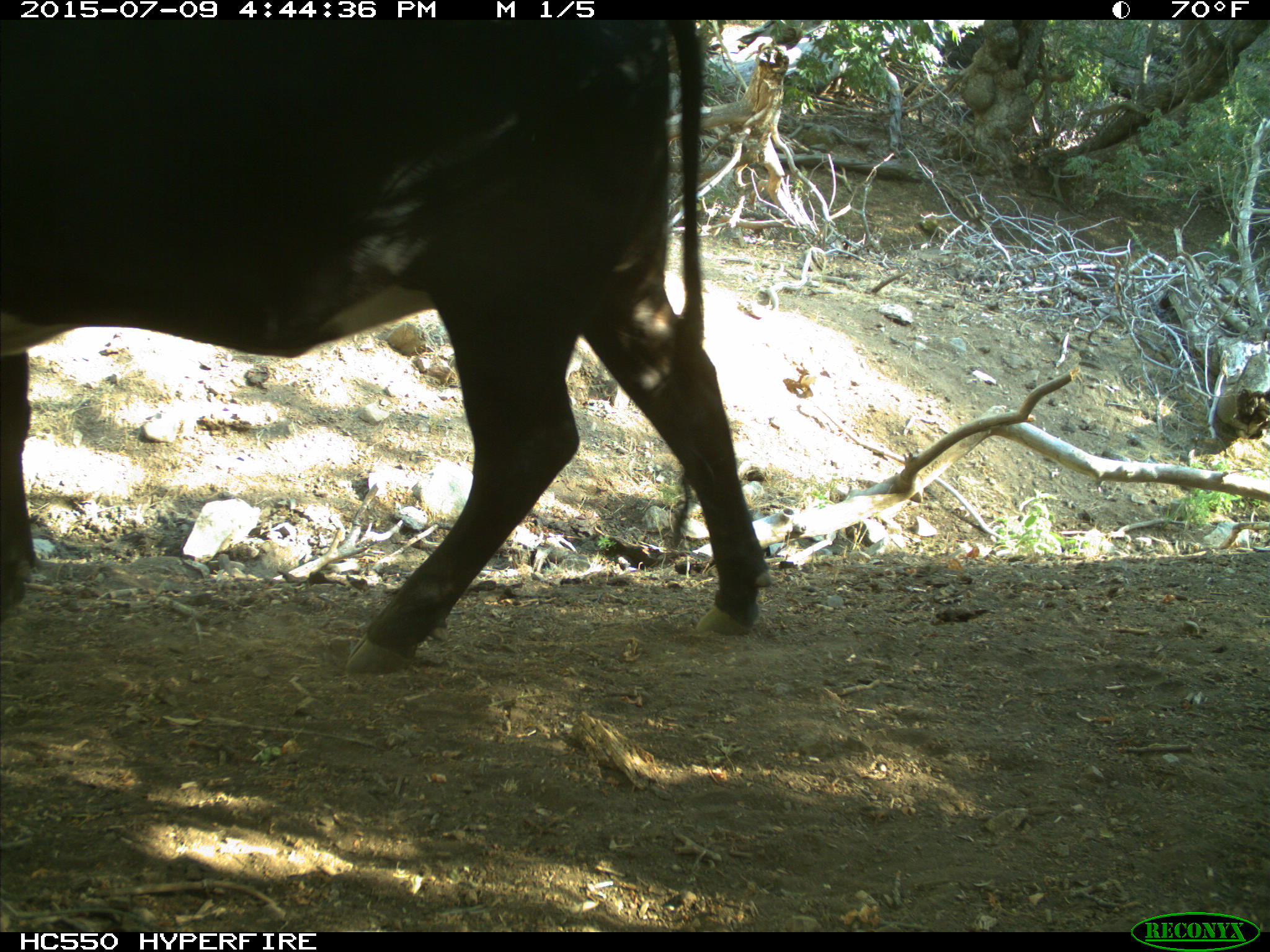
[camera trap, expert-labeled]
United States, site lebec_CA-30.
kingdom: Animalia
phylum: Chordata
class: Mammalia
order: Artiodactyla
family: Bovidae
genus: Bos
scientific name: Bos taurus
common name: domestic cow